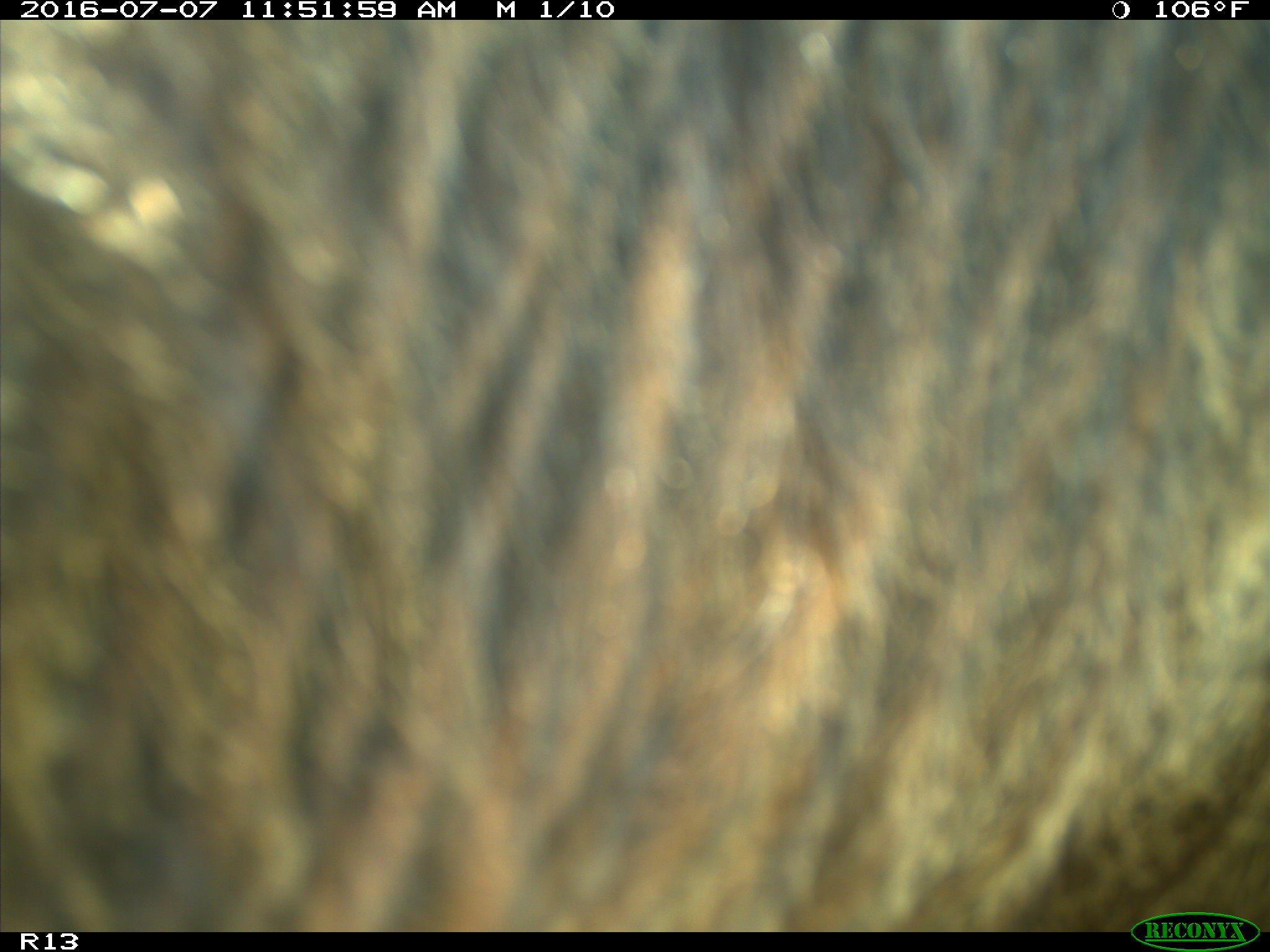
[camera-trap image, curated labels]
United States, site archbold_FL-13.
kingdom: Animalia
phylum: Chordata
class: Mammalia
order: Artiodactyla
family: Bovidae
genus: Bos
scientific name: Bos taurus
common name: domestic cow